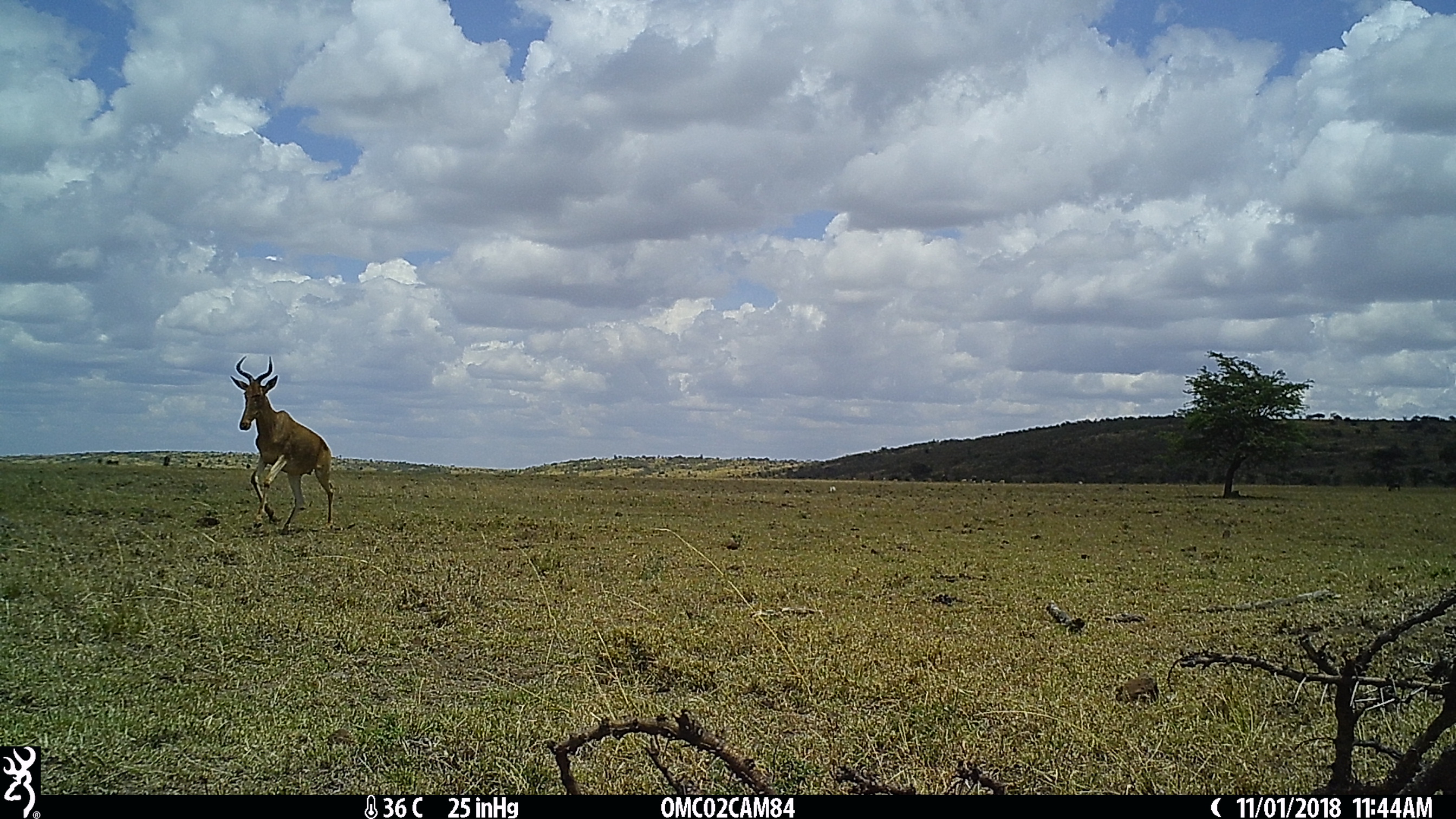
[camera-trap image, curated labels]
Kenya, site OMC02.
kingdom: Animalia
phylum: Chordata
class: Mammalia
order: Artiodactyla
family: Bovidae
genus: Alcelaphus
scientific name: Alcelaphus buselaphus cokii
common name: coke's hartebeest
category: hartebeest cokes